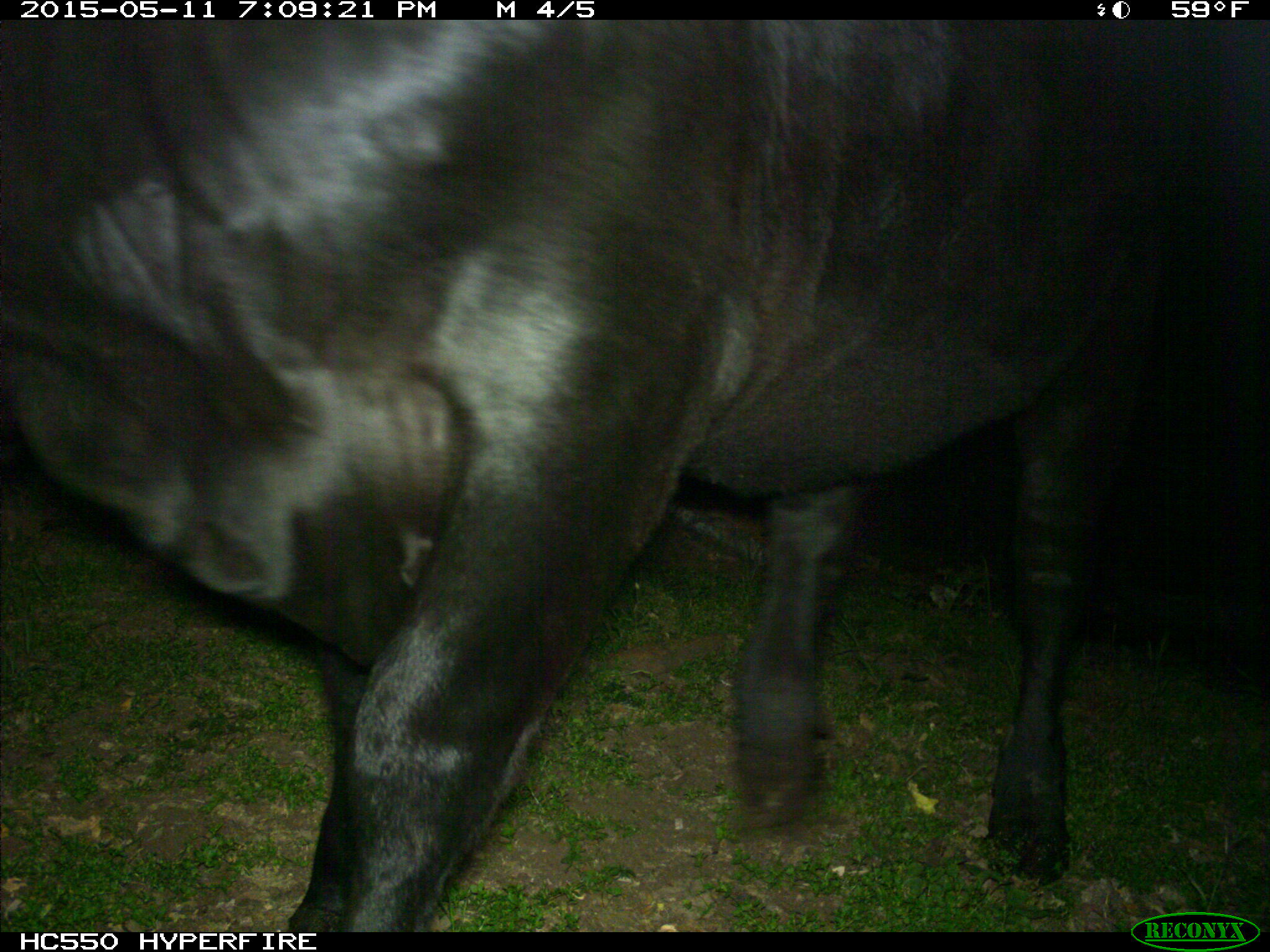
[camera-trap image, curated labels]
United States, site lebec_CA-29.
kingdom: Animalia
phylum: Chordata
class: Mammalia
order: Artiodactyla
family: Bovidae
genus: Bos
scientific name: Bos taurus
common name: domestic cow